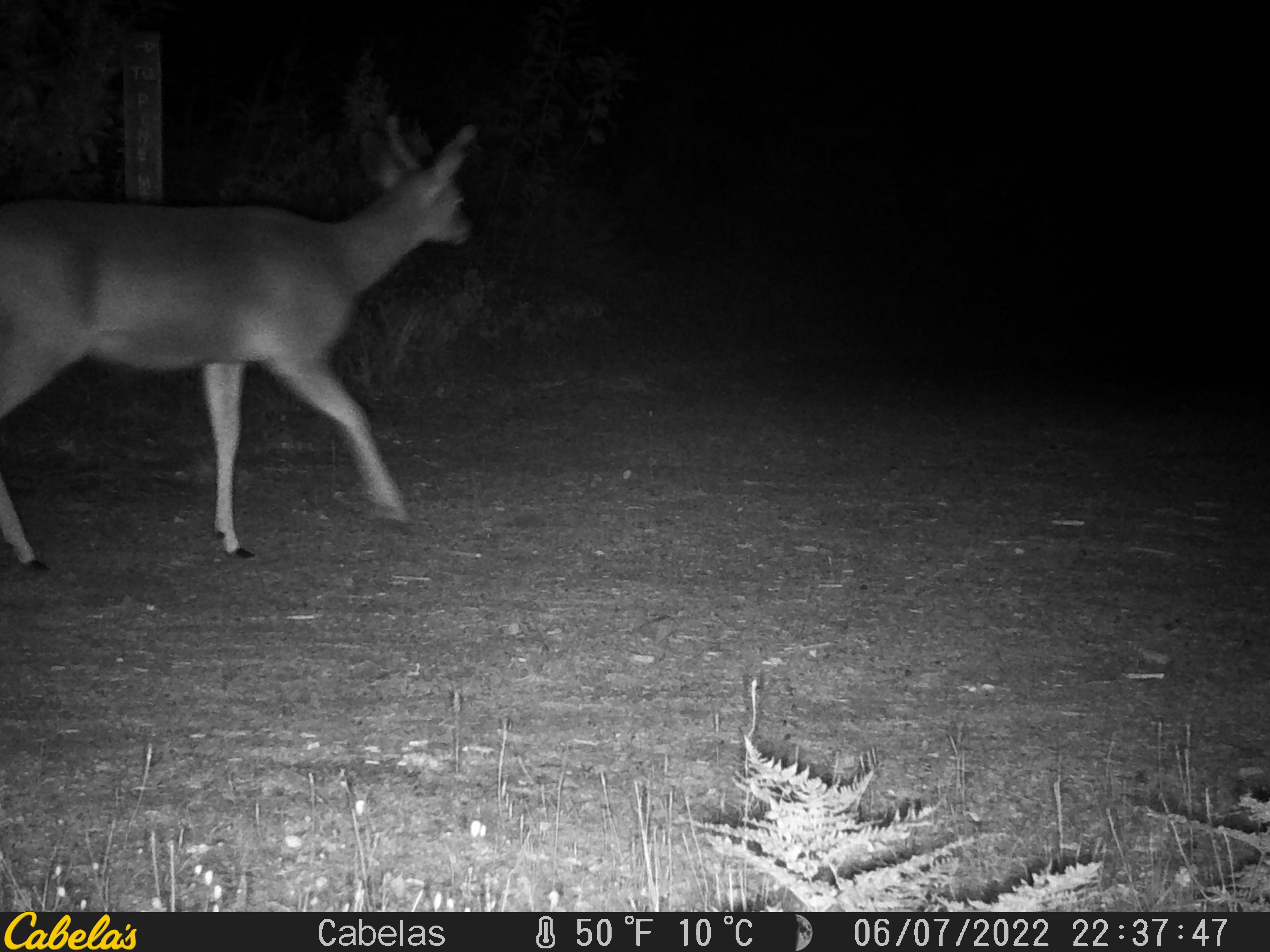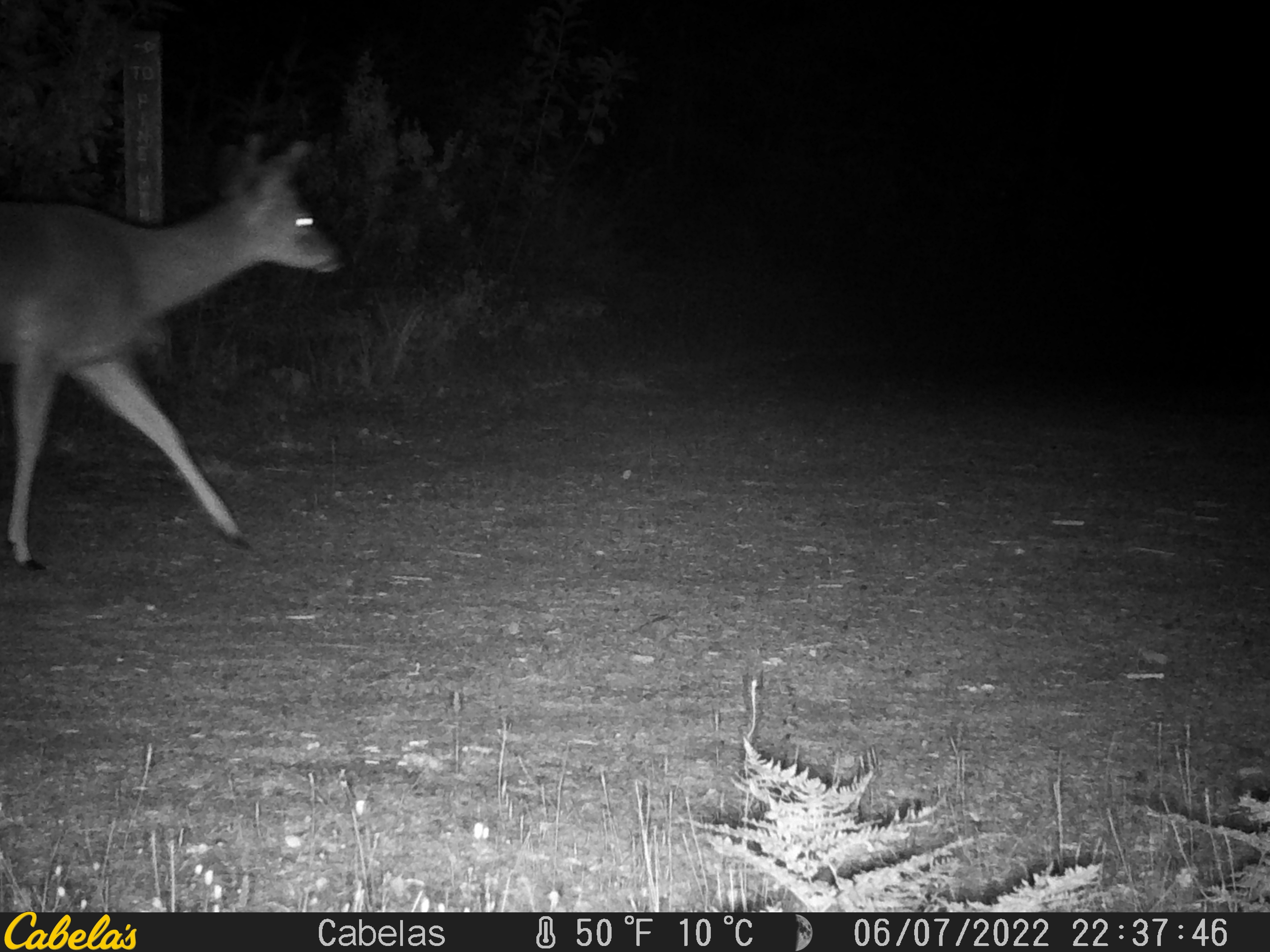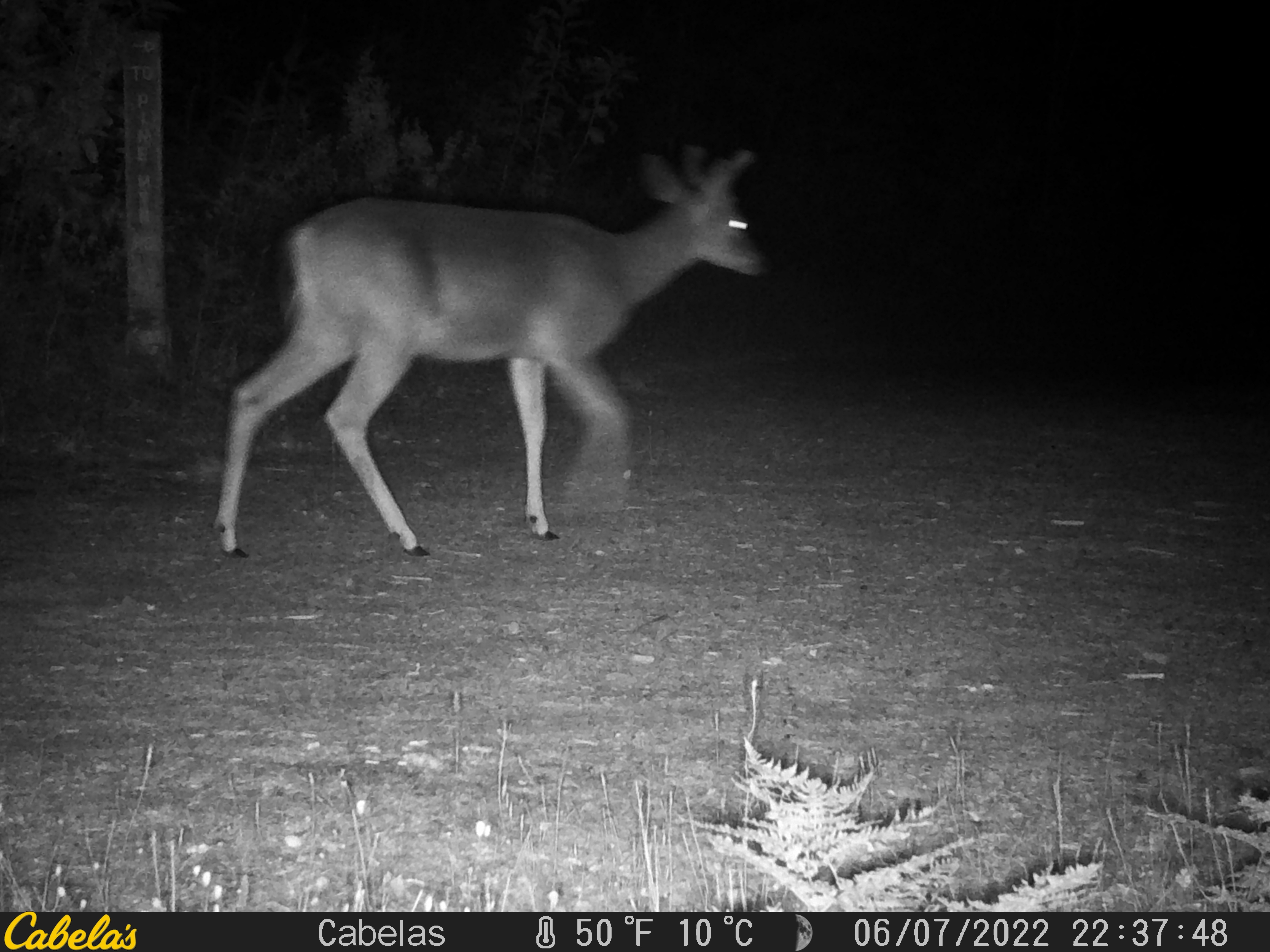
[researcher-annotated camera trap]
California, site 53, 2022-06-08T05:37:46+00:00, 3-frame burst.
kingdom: Animalia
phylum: Chordata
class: Mammalia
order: Artiodactyla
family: Cervidae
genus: Odocoileus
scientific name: Odocoileus hemionus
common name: mule deer